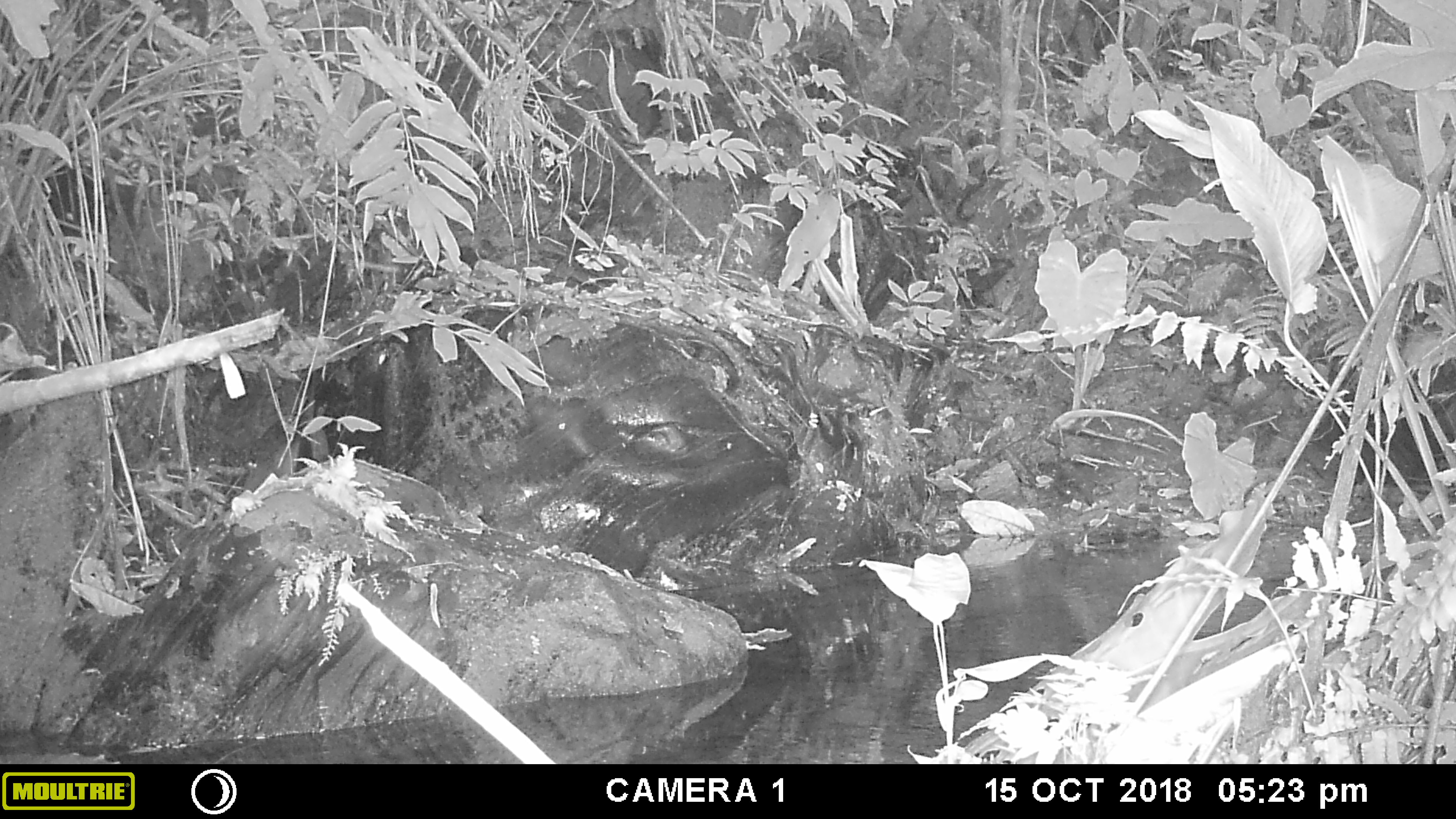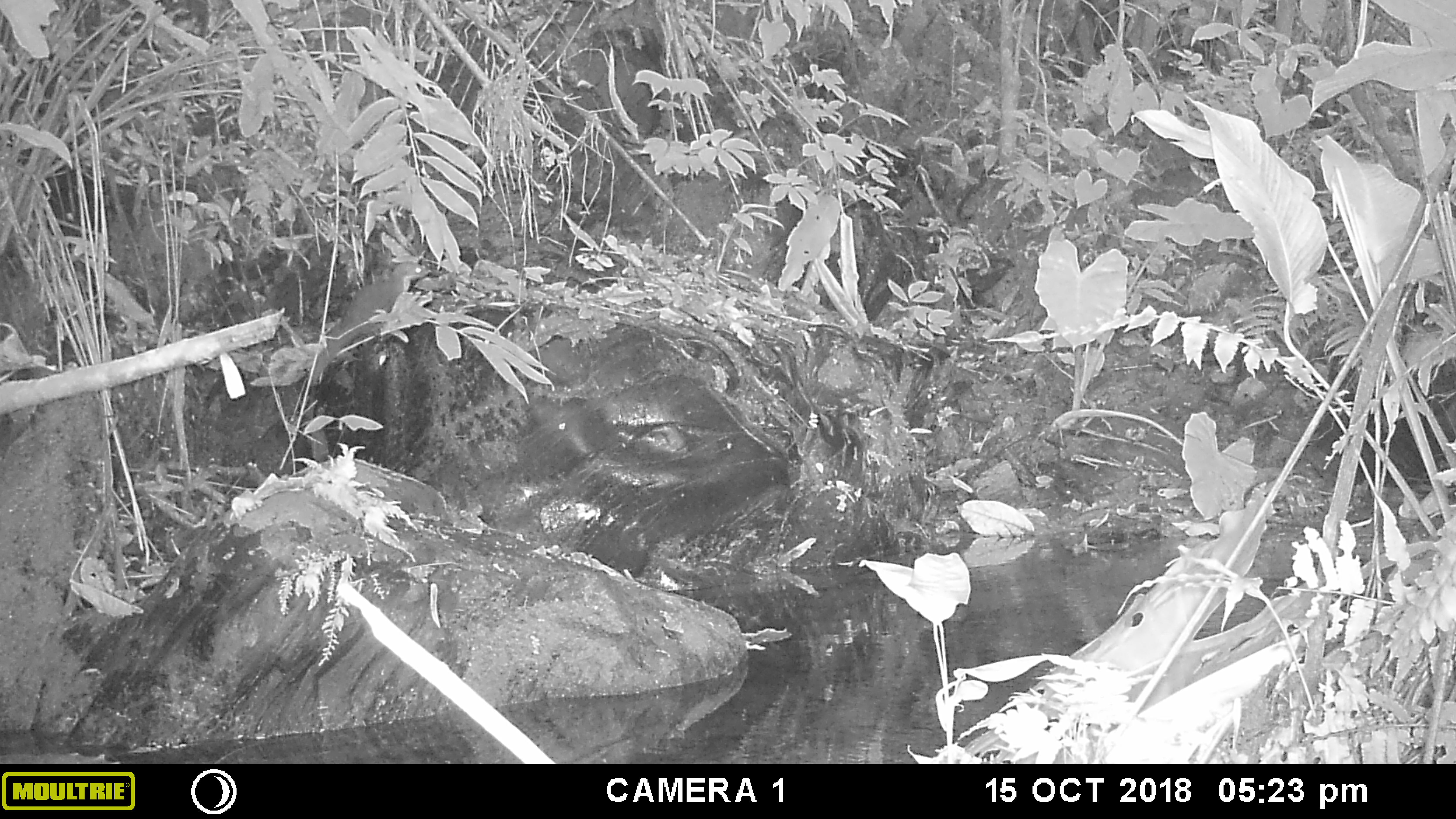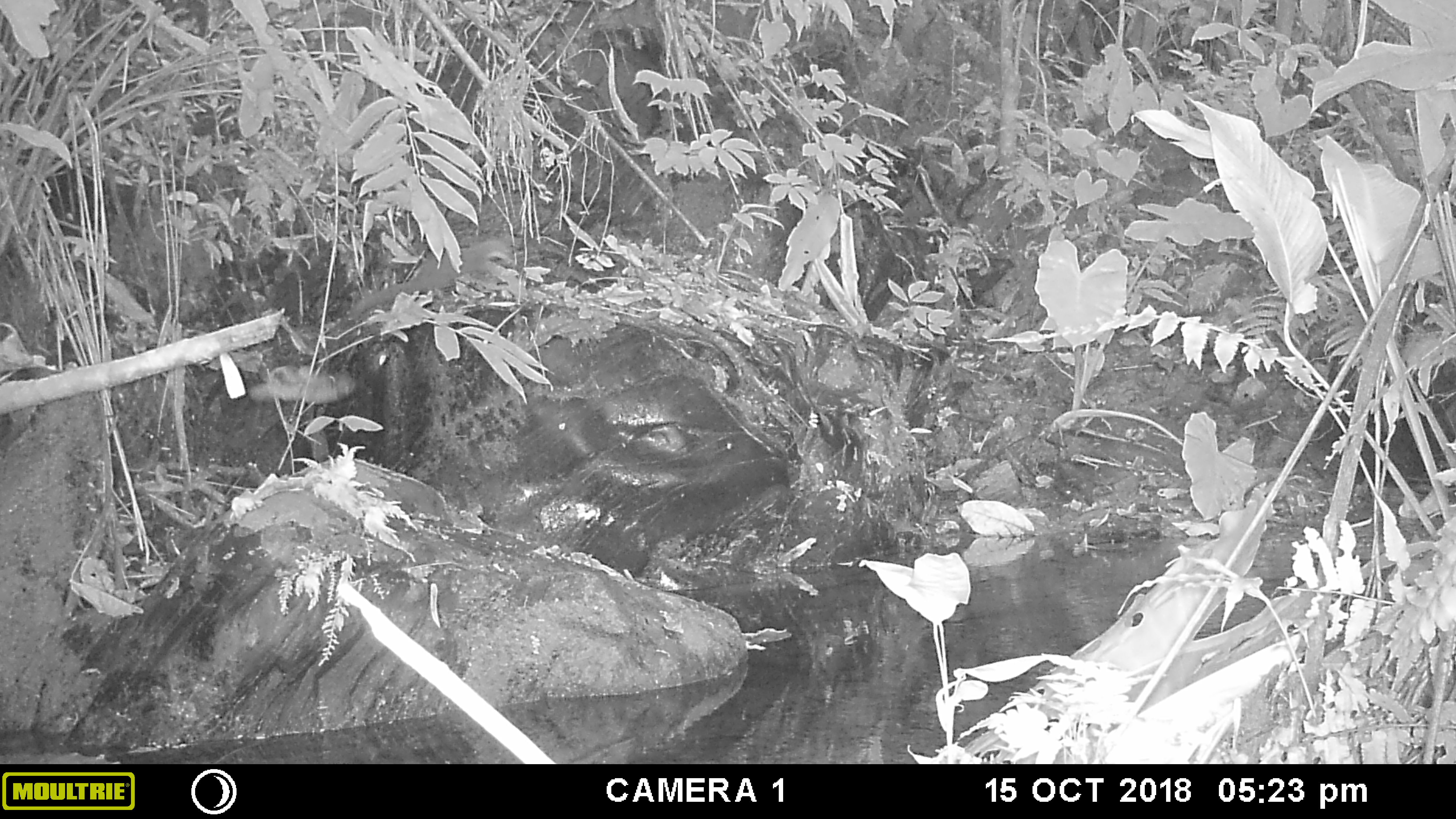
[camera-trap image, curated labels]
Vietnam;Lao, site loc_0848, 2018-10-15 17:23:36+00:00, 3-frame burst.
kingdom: Animalia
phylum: Chordata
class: Mammalia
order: Carnivora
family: Mustelidae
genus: Mustela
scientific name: Mustela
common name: weasel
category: unidentified weasel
Unidentified weasel (weasel) (Mustela). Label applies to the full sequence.